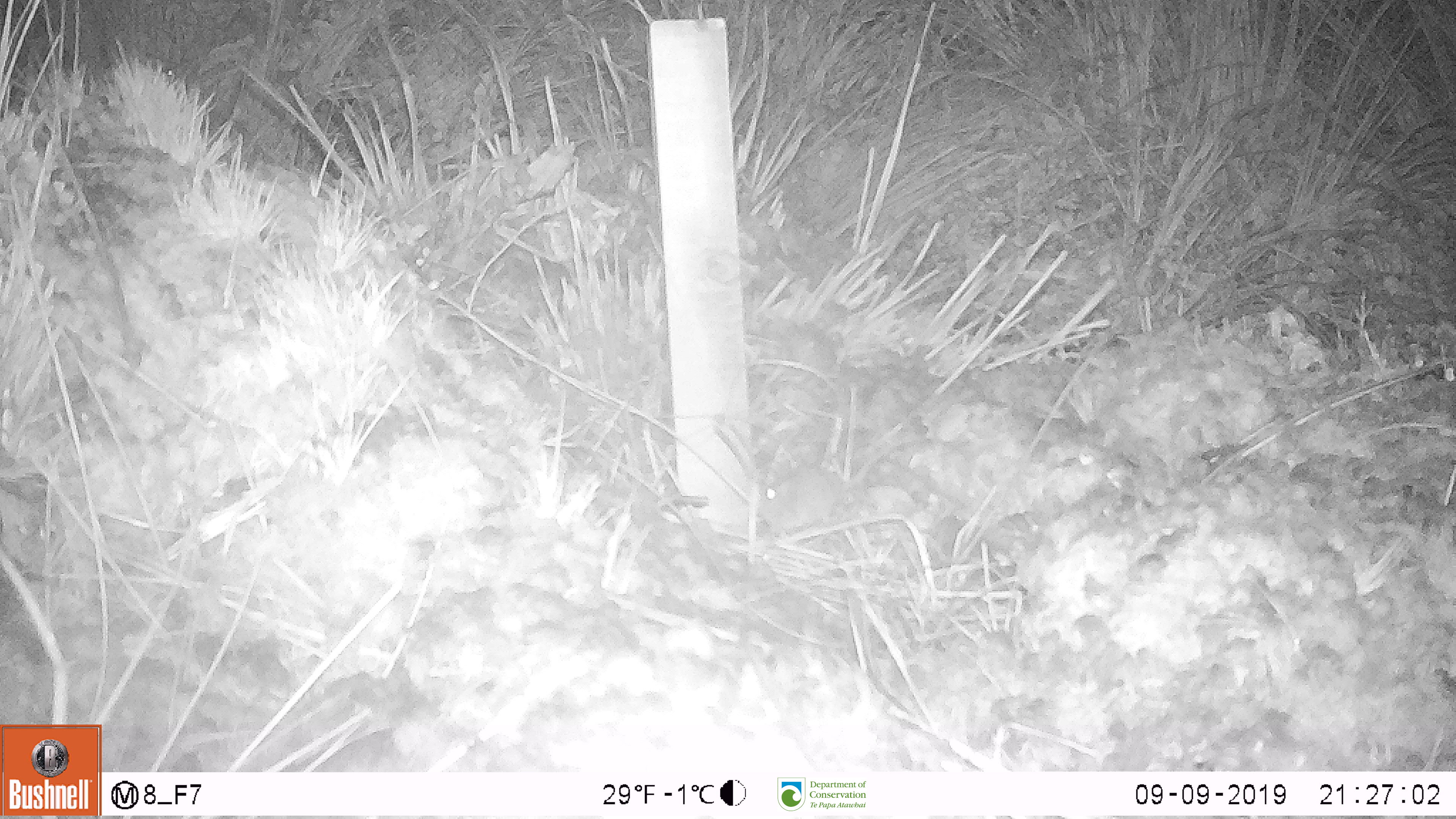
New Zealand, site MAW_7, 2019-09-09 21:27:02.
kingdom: Animalia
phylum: Chordata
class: Mammalia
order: Rodentia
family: Muridae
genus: Mus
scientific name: Mus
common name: mouse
Mouse (Mus).